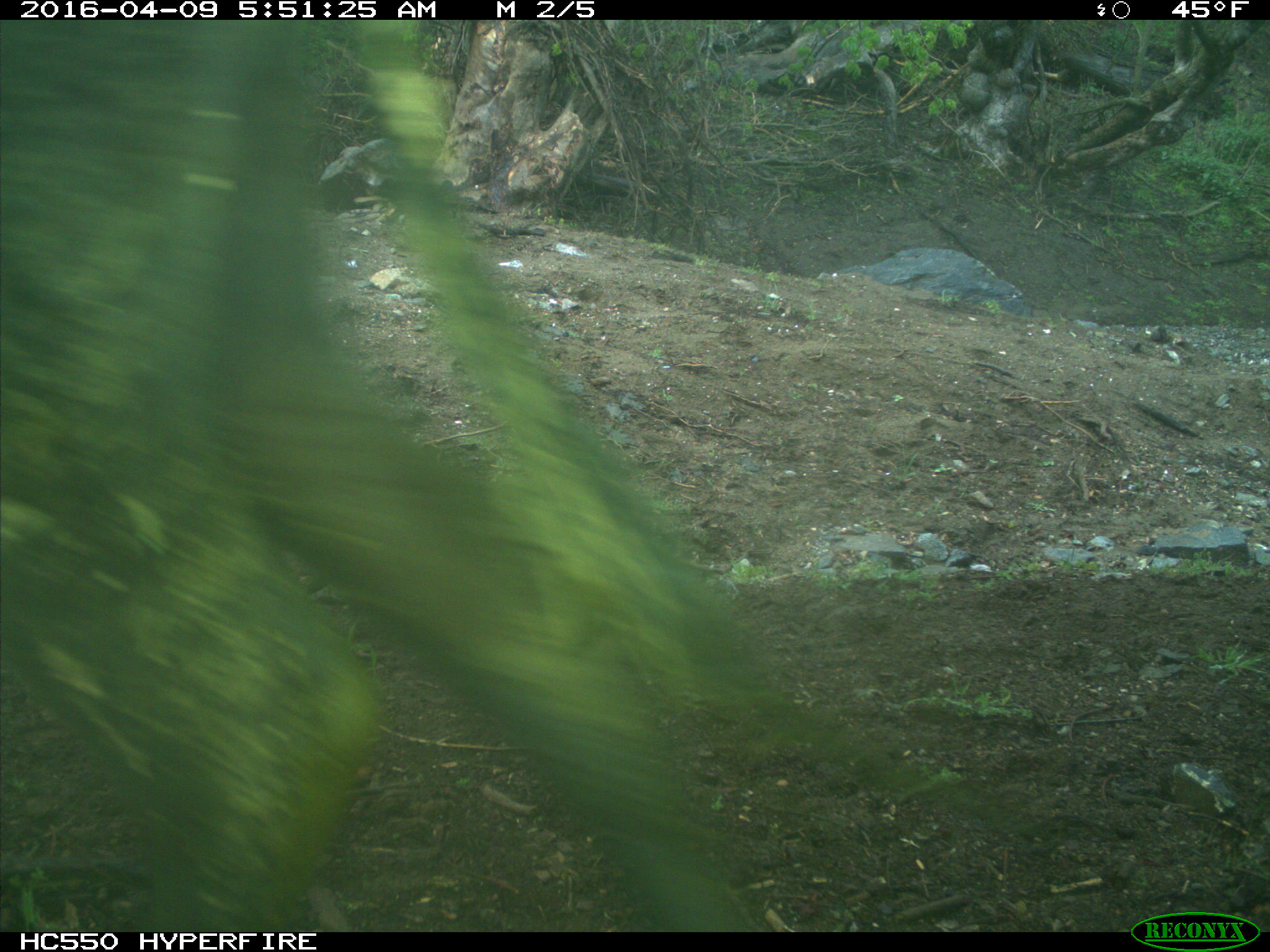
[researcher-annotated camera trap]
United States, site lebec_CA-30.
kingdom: Animalia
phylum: Chordata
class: Mammalia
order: Artiodactyla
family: Bovidae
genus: Bos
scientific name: Bos taurus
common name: domestic cow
Bos taurus (domestic cow).